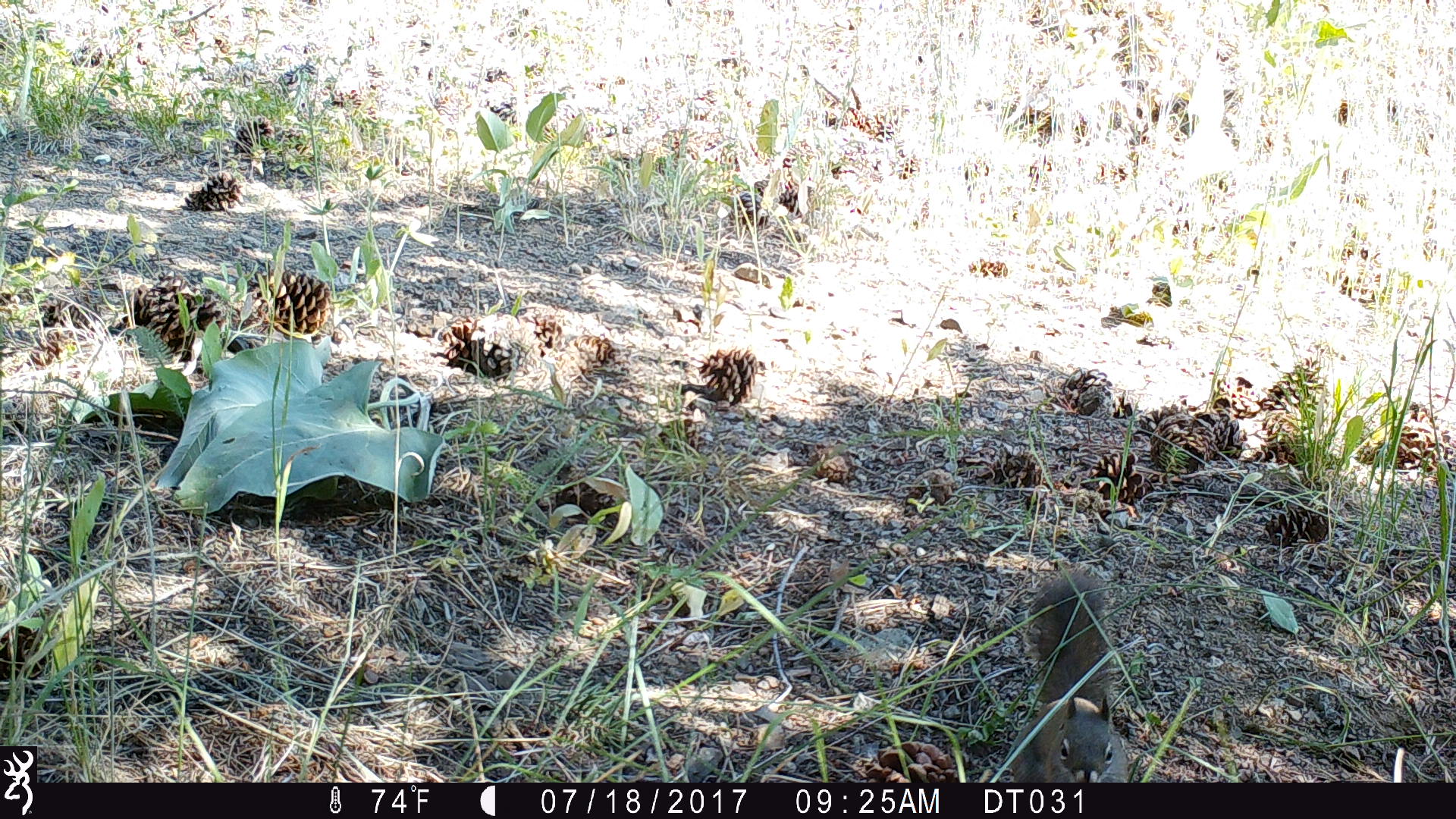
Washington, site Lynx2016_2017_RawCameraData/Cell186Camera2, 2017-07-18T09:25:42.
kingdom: Animalia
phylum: Chordata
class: Mammalia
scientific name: Mammalia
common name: small mammal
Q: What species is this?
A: Small mammal (Mammalia).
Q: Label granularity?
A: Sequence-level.